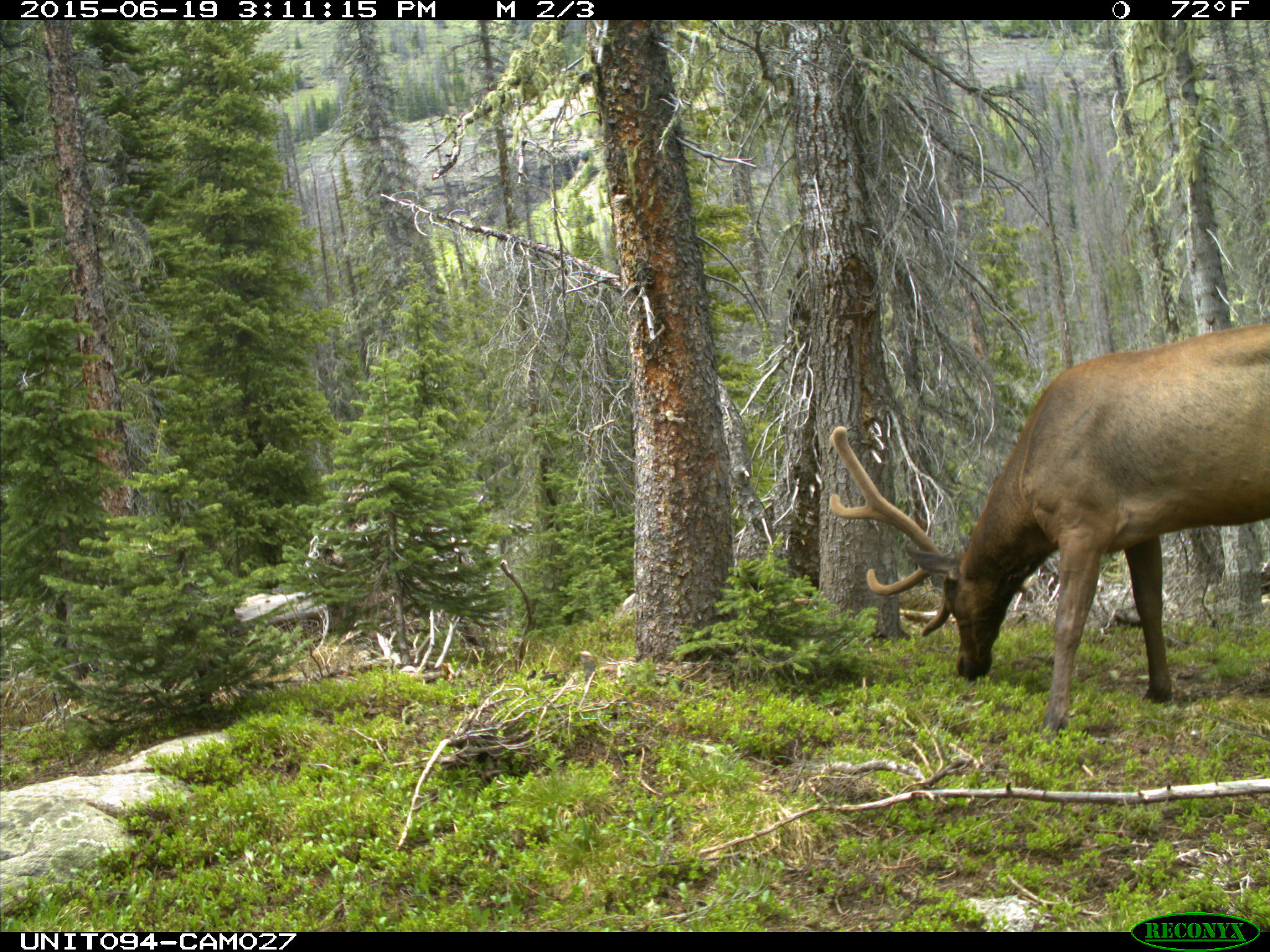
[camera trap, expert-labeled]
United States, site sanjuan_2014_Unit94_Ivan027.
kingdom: Animalia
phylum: Chordata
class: Mammalia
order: Artiodactyla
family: Cervidae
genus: Cervus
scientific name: Cervus elaphus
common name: red deer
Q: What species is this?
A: Cervus elaphus (red deer).